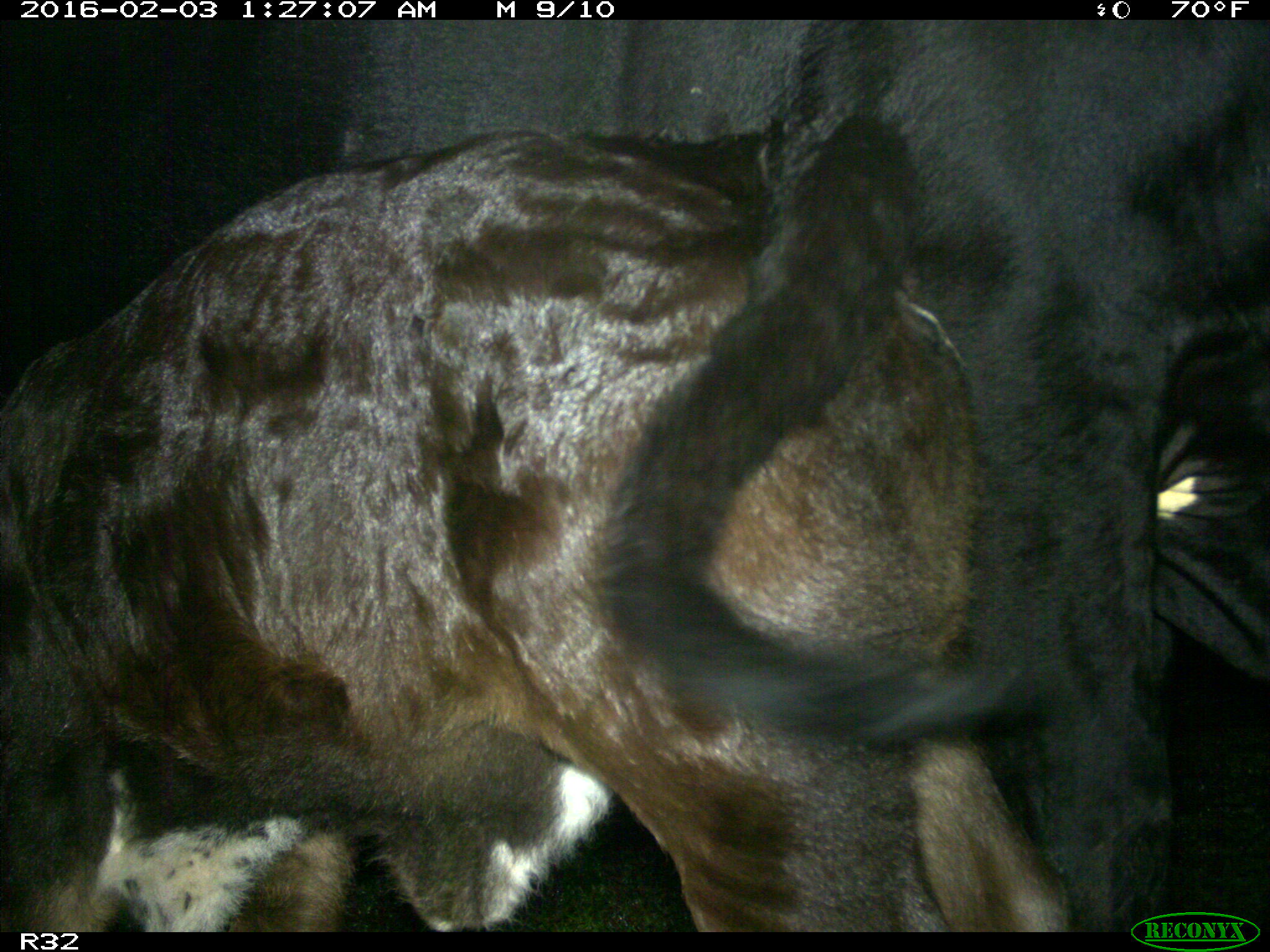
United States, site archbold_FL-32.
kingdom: Animalia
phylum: Chordata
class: Mammalia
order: Artiodactyla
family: Bovidae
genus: Bos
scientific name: Bos taurus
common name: domestic cow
Bos taurus (domestic cow).